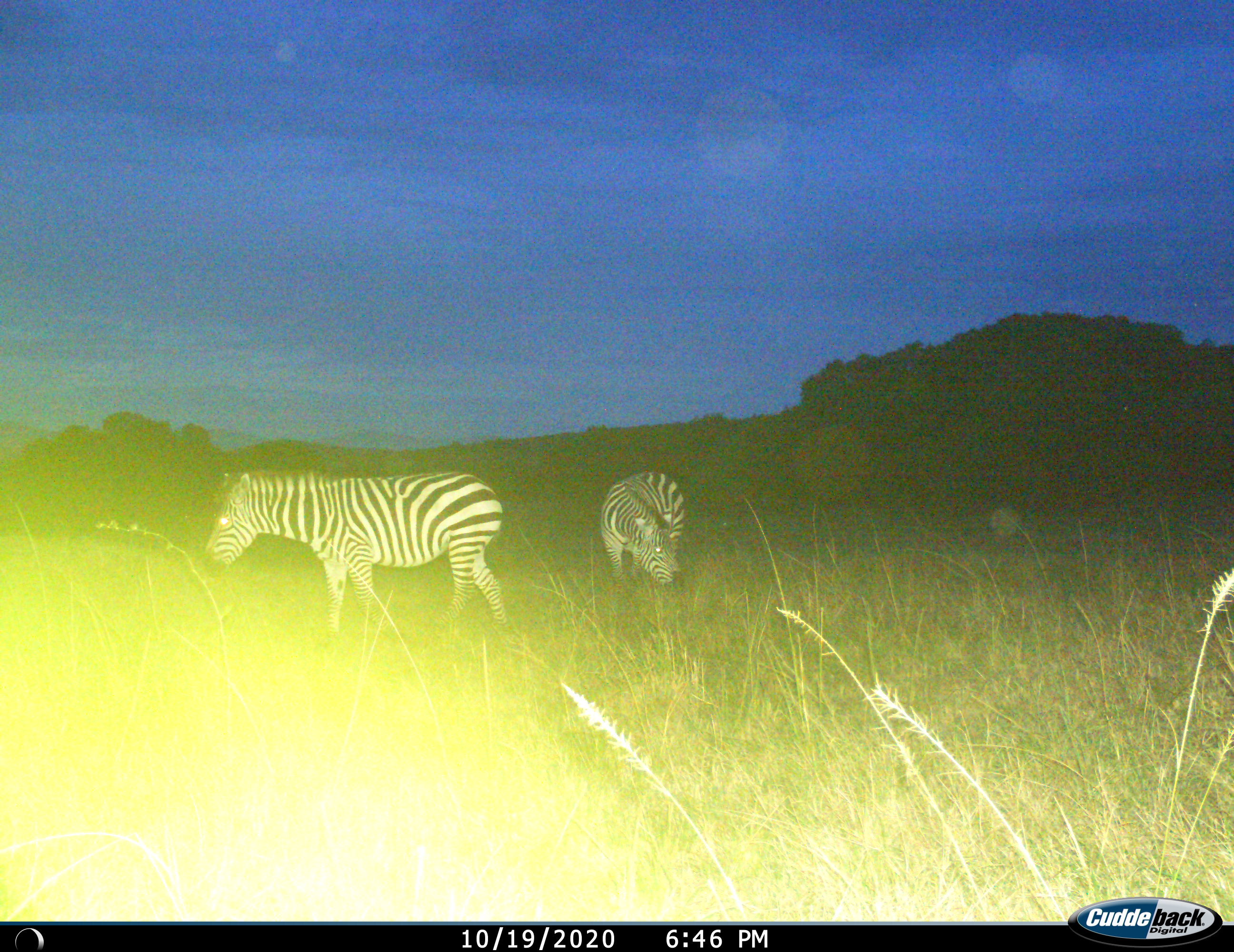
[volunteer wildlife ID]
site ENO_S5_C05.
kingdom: Animalia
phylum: Chordata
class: Mammalia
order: Perissodactyla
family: Equidae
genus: Equus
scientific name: Equus quagga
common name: plains zebra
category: zebraplains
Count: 2.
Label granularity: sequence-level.